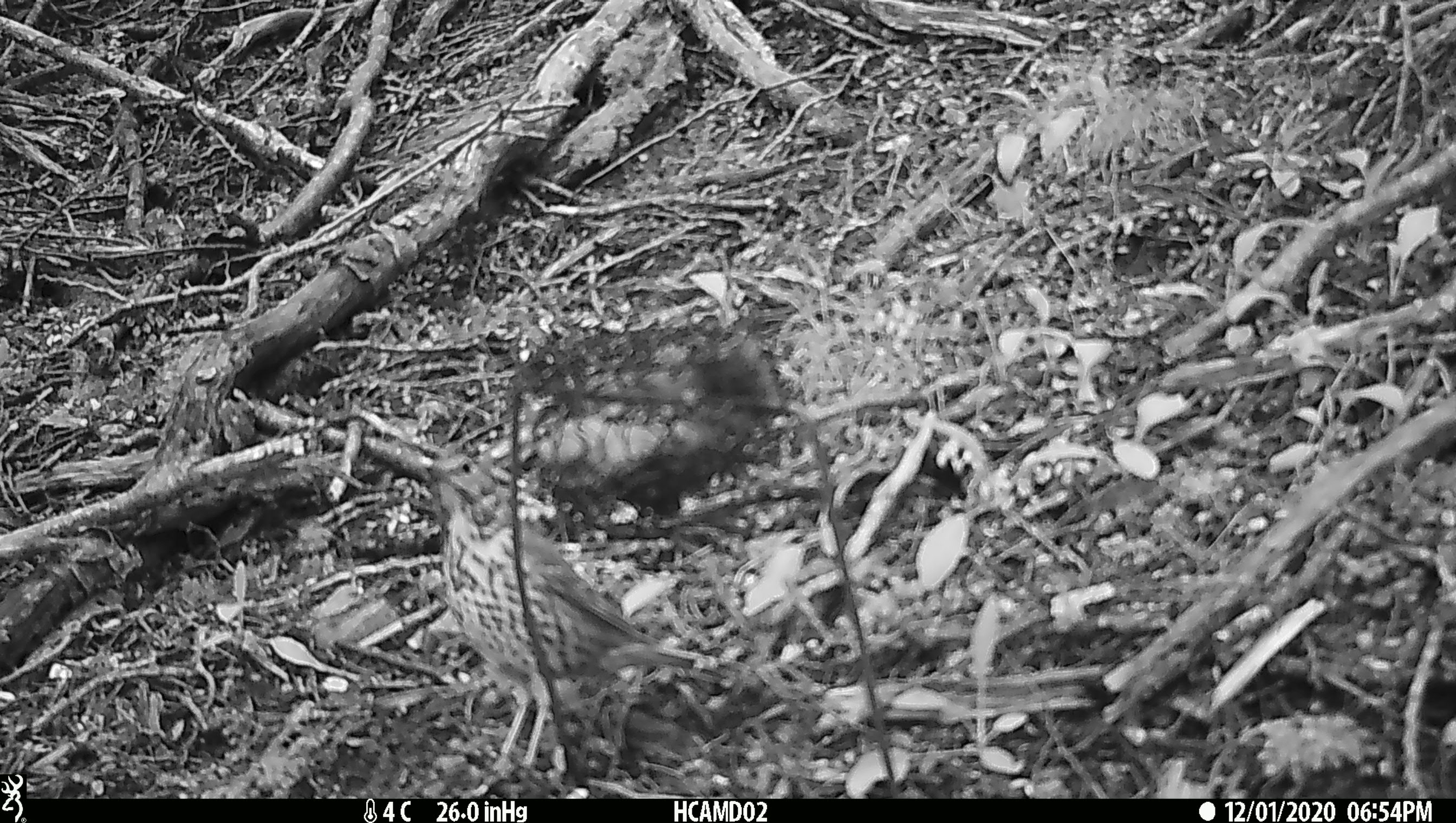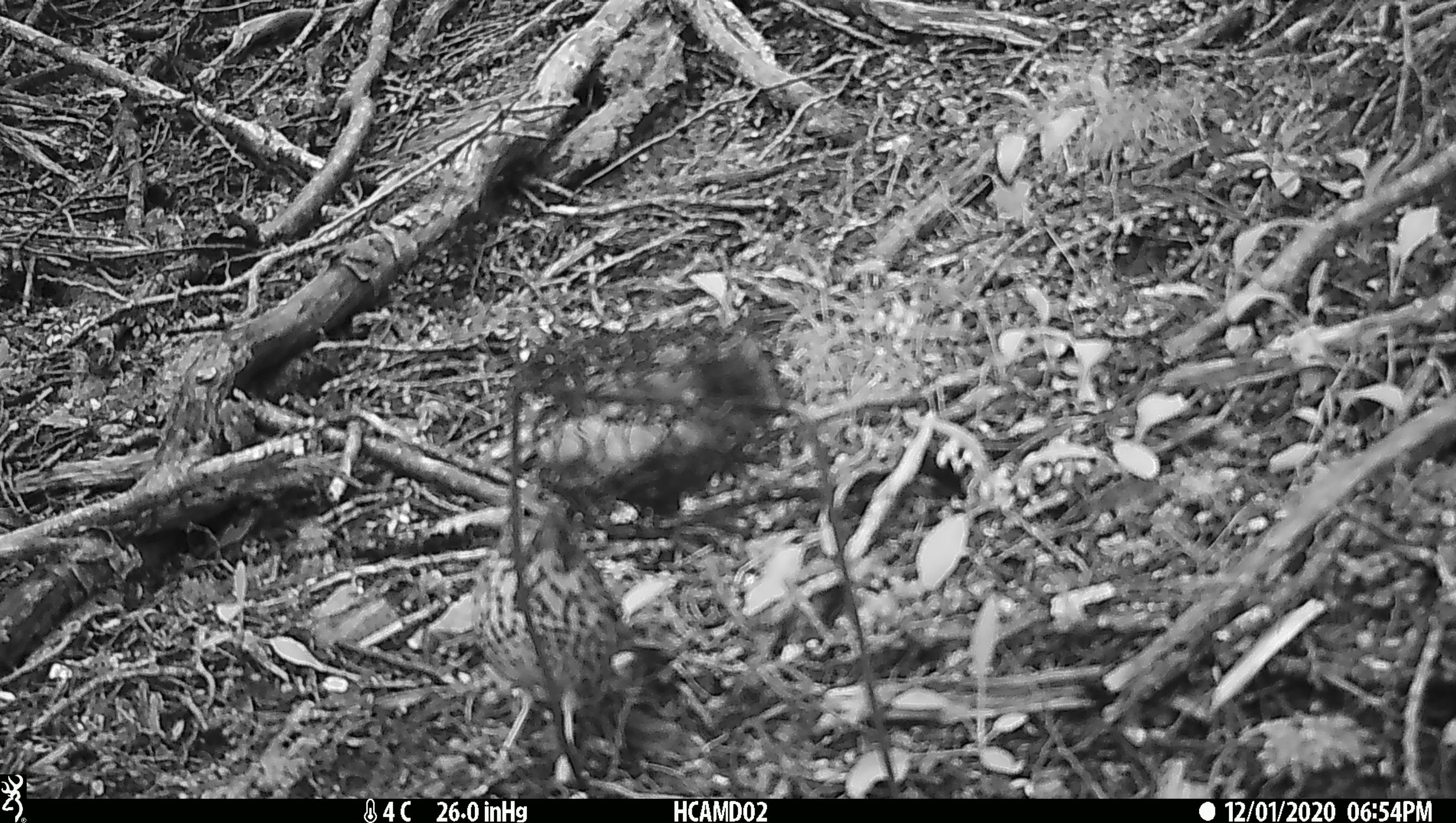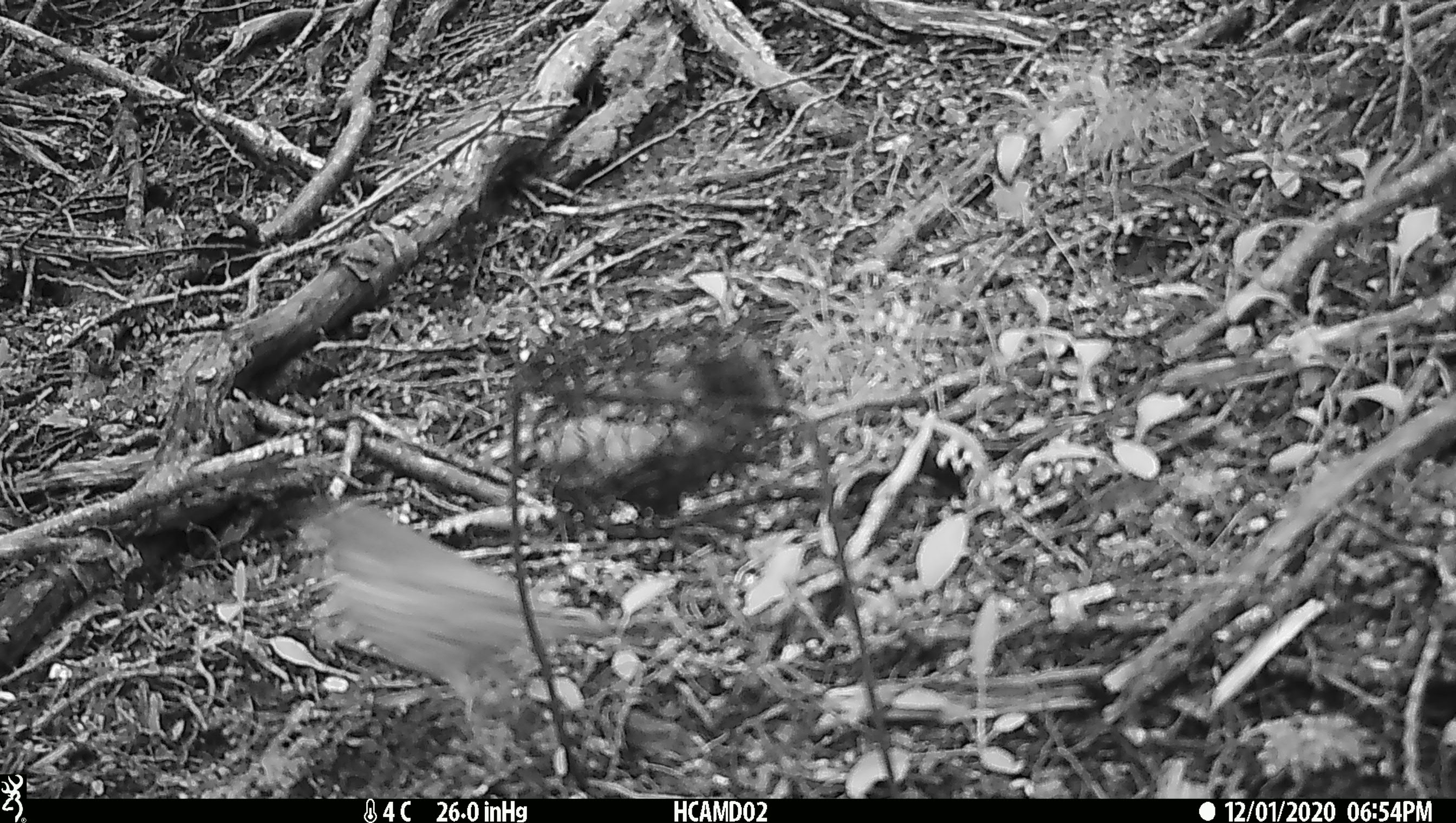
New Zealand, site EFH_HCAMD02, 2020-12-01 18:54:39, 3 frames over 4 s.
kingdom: Animalia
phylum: Chordata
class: Aves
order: Passeriformes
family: Turdidae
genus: Turdus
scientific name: Turdus philomelos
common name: song thrush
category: thrush